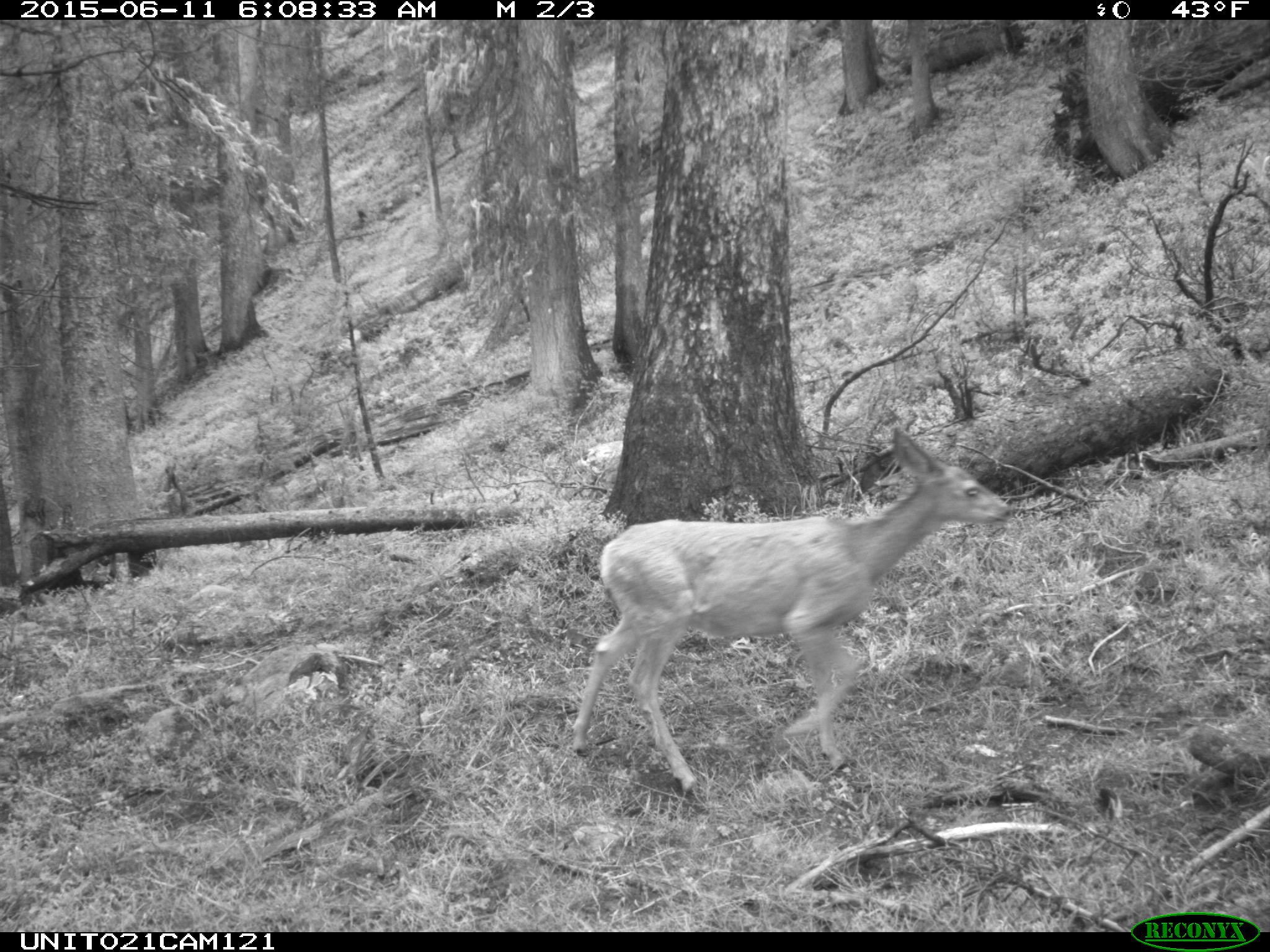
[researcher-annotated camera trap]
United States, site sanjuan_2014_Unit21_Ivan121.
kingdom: Animalia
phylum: Chordata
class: Mammalia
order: Artiodactyla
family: Cervidae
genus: Odocoileus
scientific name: Odocoileus hemionus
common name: mule deer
Odocoileus hemionus (mule deer).